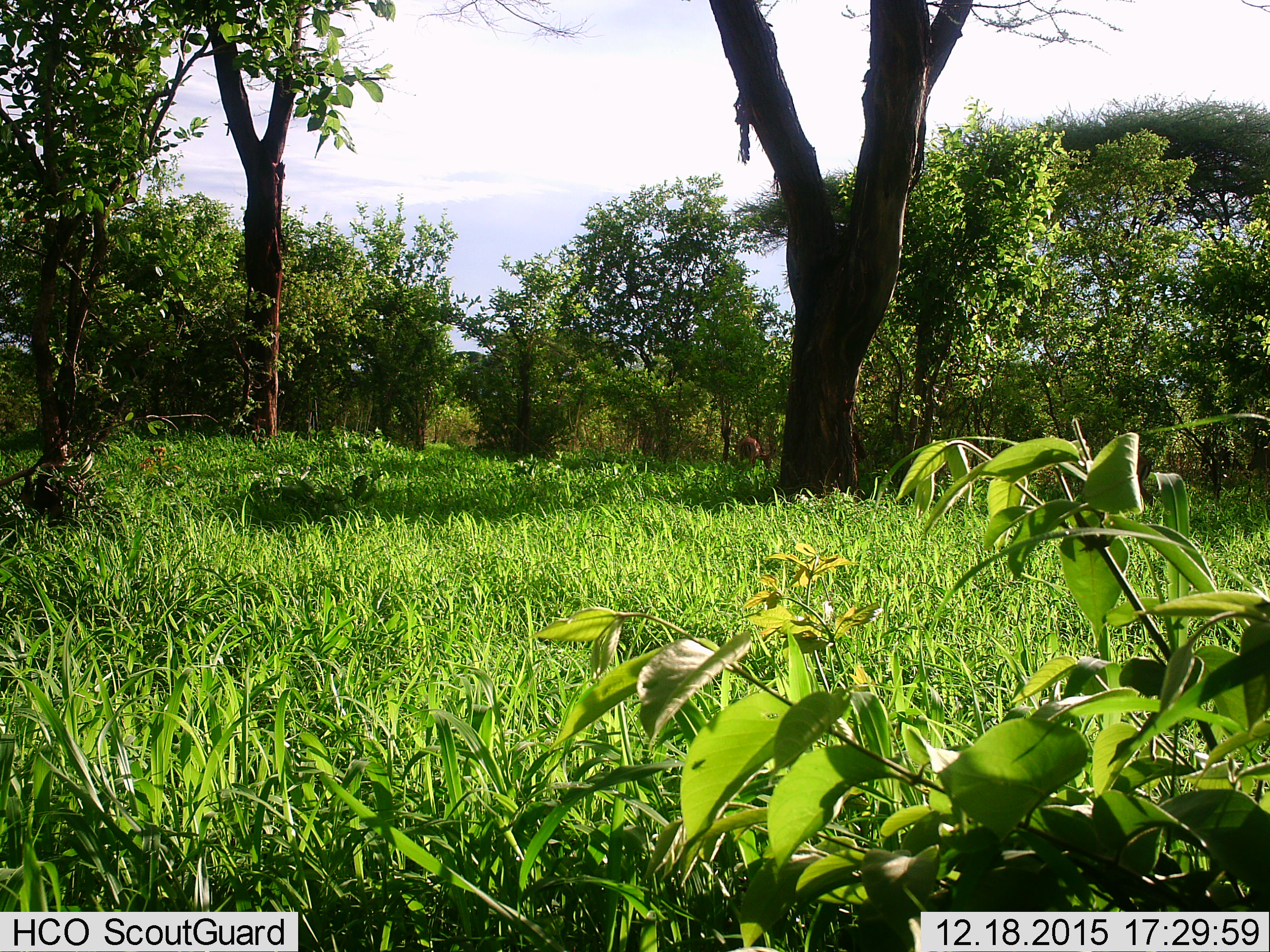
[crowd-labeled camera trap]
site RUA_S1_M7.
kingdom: Animalia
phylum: Chordata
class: Mammalia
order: Artiodactyla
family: Bovidae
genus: Aepyceros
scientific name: Aepyceros melampus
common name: impala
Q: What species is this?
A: Impala (Aepyceros melampus).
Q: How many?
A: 1.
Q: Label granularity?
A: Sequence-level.